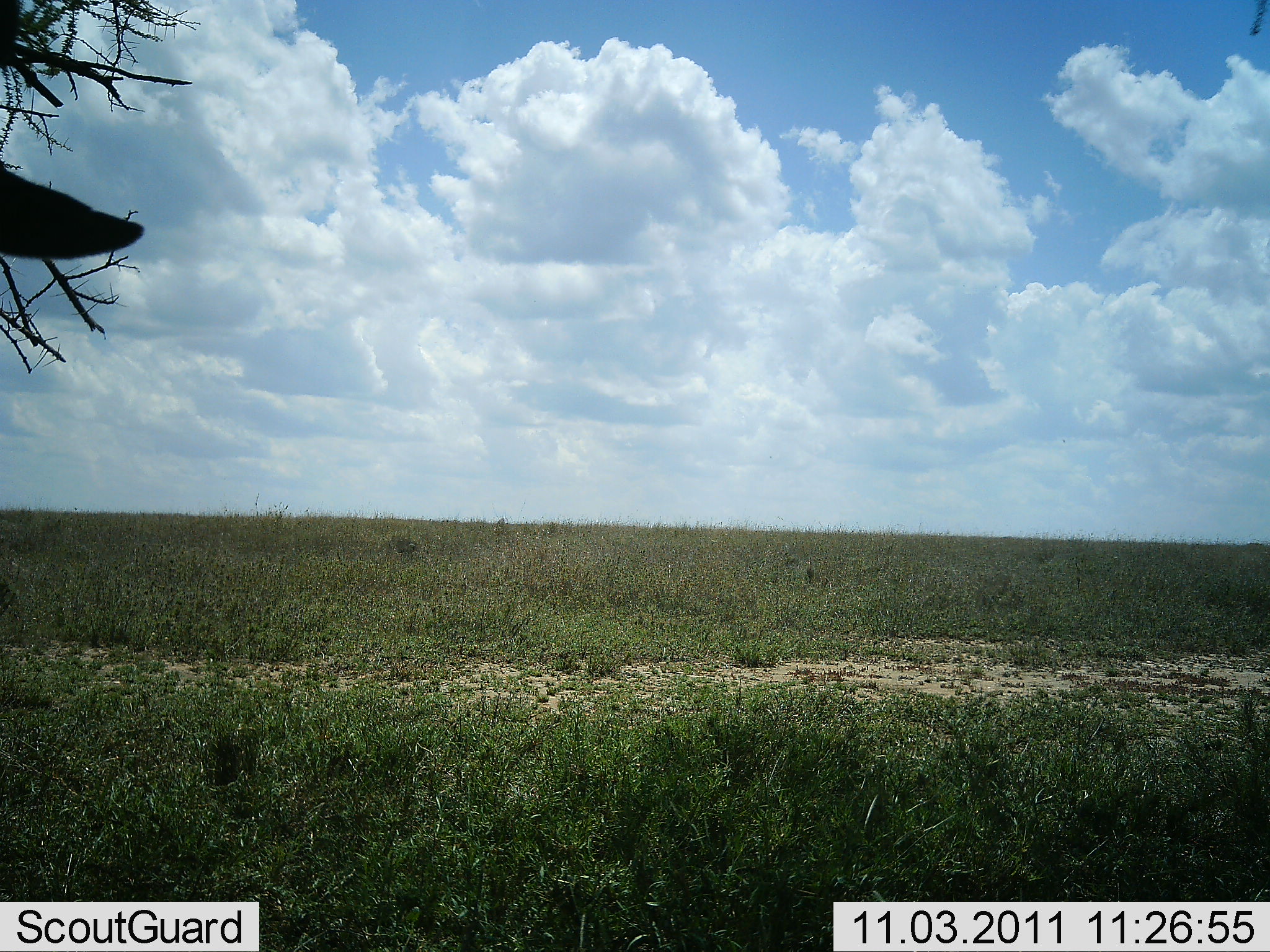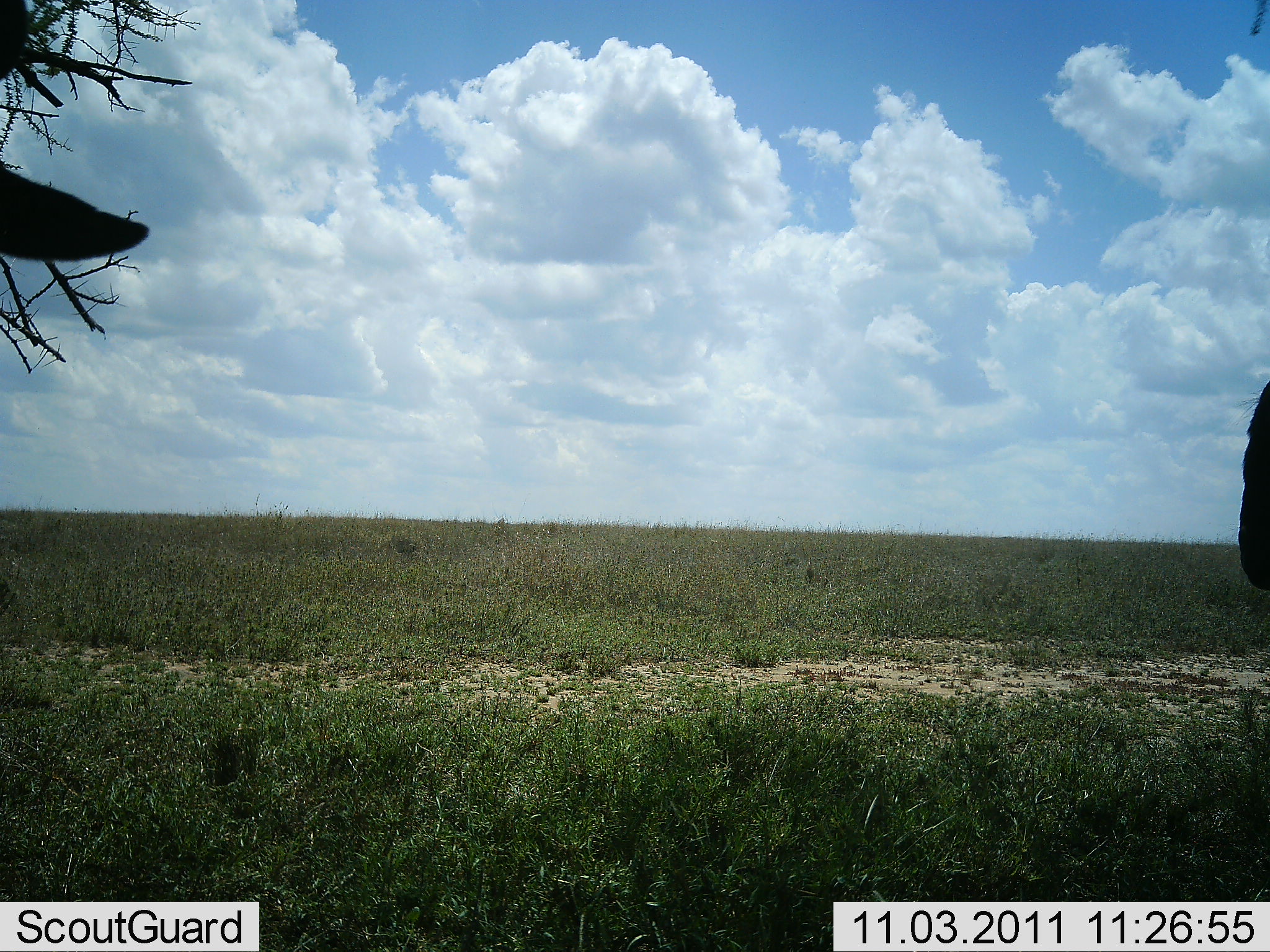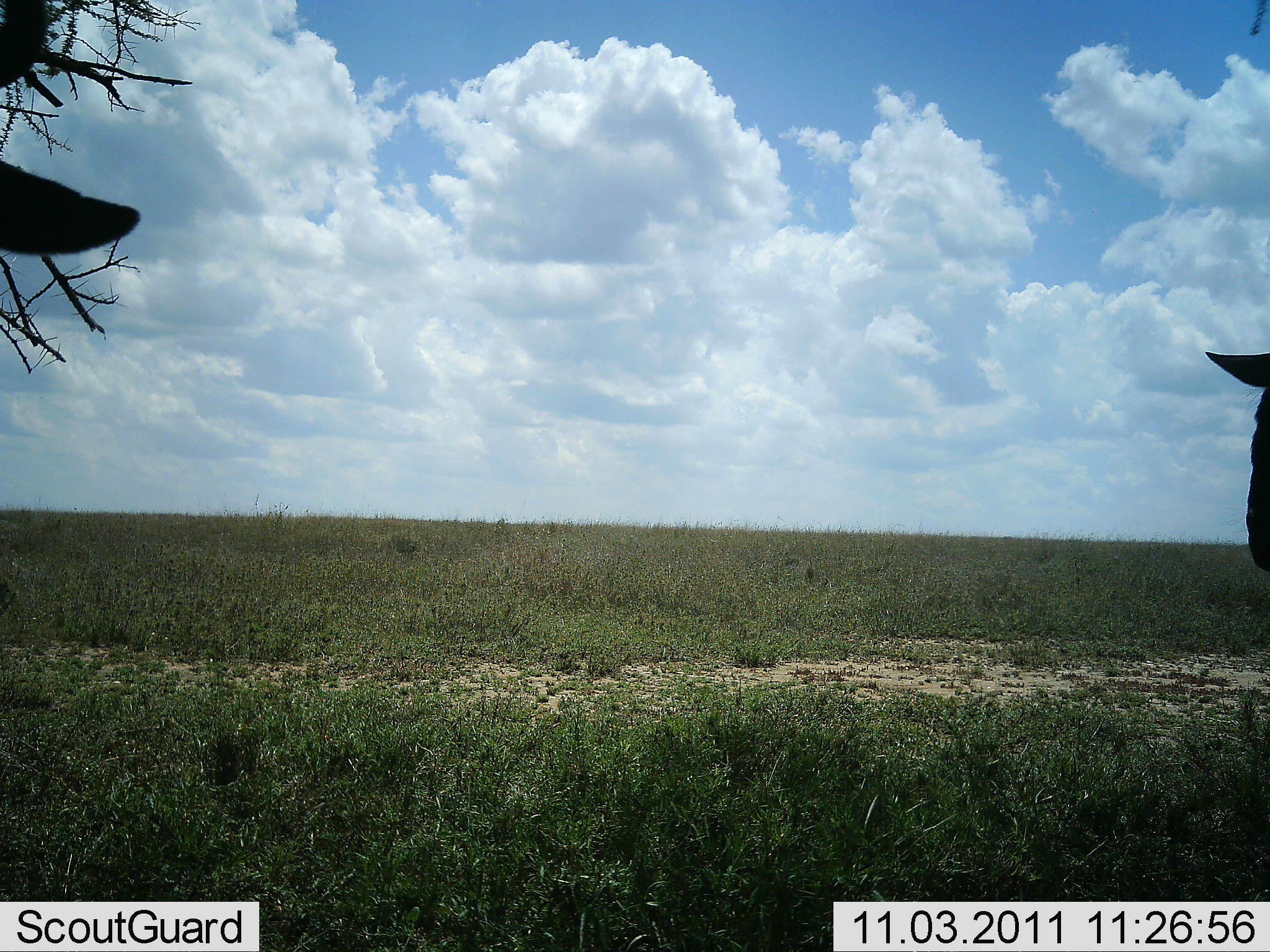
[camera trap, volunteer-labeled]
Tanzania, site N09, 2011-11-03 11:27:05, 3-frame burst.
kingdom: Animalia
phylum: Chordata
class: Mammalia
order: Artiodactyla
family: Bovidae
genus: Connochaetes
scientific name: Connochaetes taurinus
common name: blue wildebeest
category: wildebeest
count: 2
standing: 83%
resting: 17%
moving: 0%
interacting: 0%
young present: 0%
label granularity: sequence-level